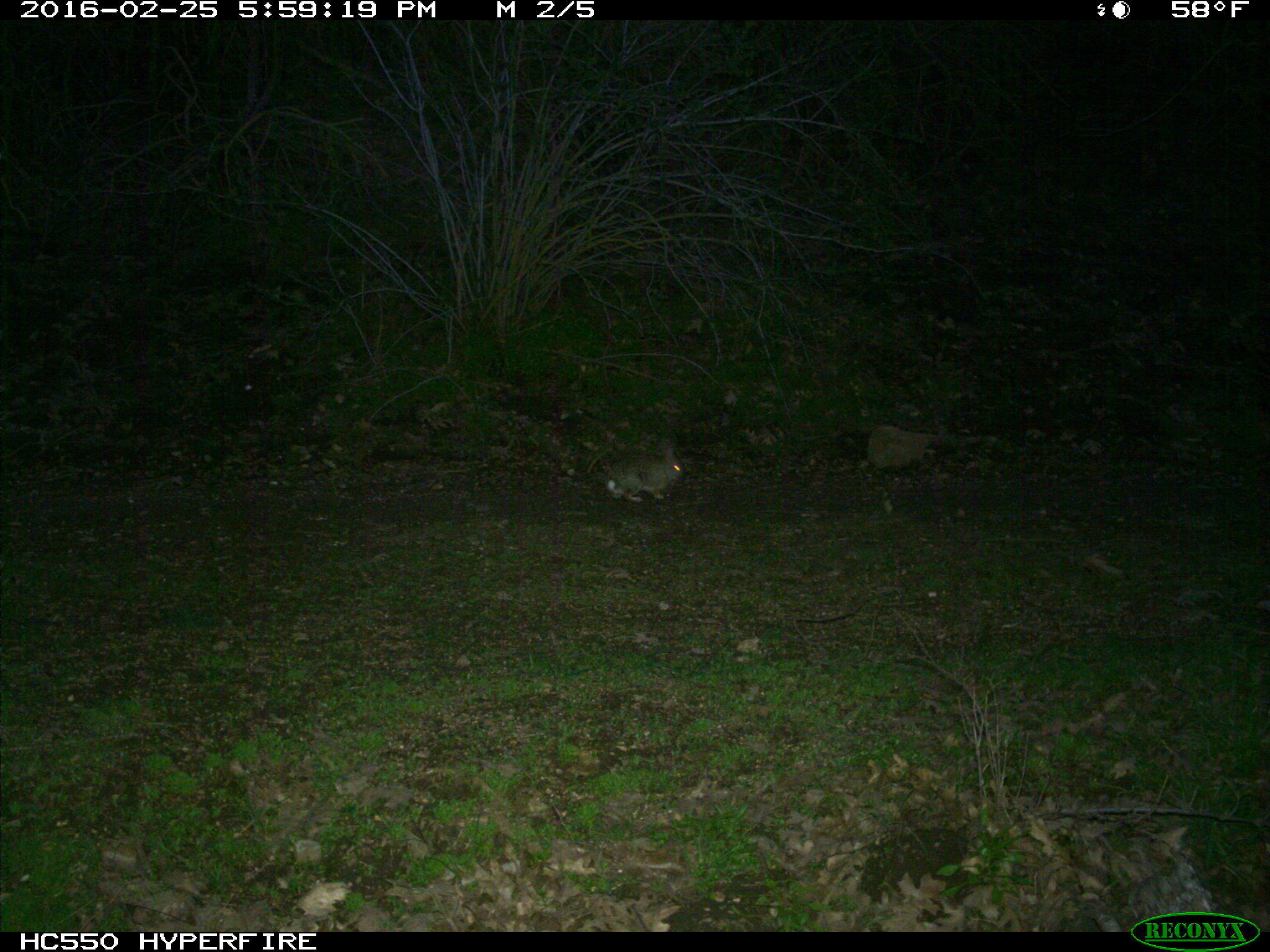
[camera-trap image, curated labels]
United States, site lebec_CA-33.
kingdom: Animalia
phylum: Chordata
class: Mammalia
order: Lagomorpha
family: Leporidae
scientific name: Leporidae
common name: rabbits and hares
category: unidentified rabbit